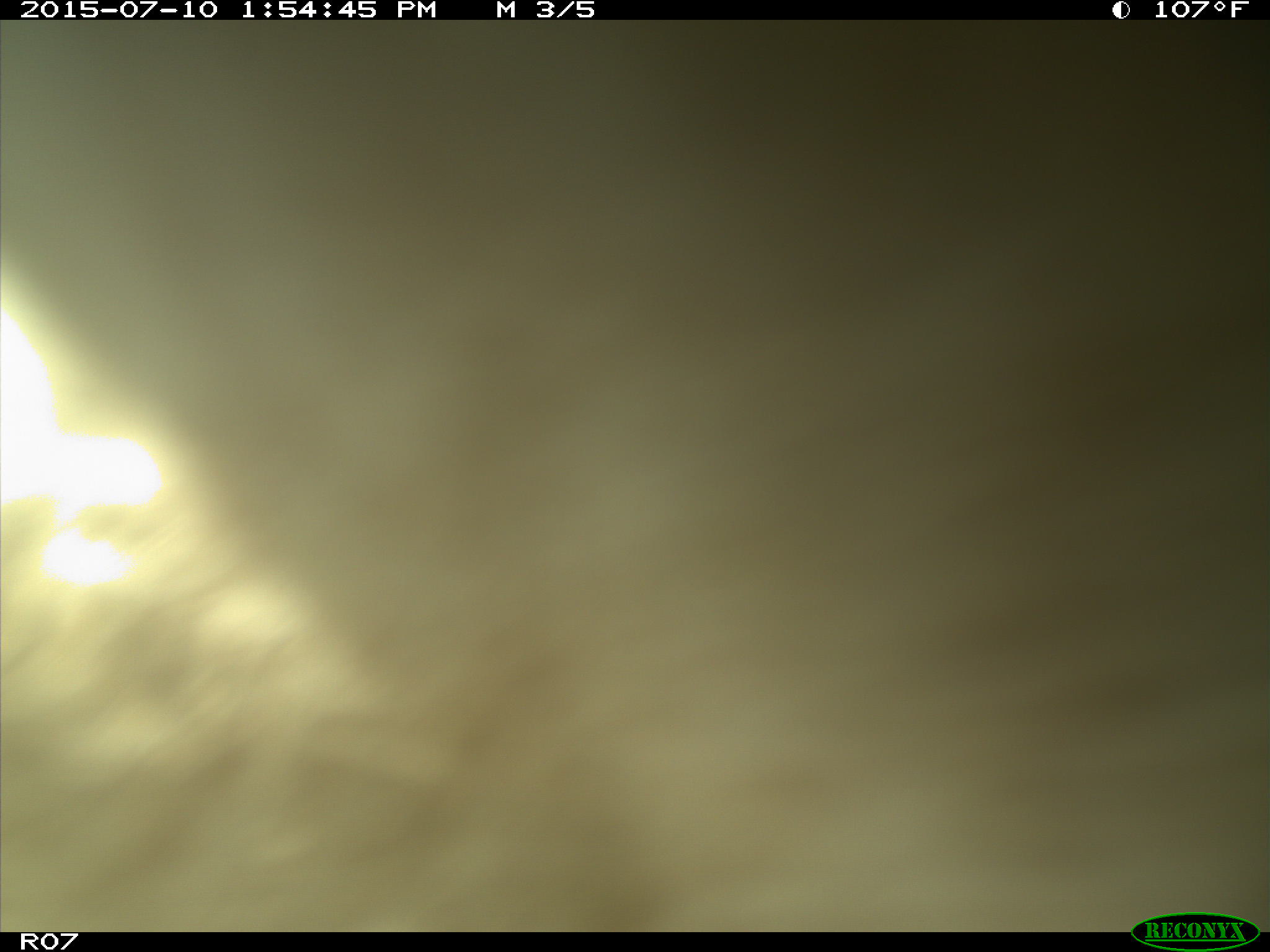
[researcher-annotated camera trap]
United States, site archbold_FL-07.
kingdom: Animalia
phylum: Chordata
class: Mammalia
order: Artiodactyla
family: Bovidae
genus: Bos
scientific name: Bos taurus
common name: domestic cow